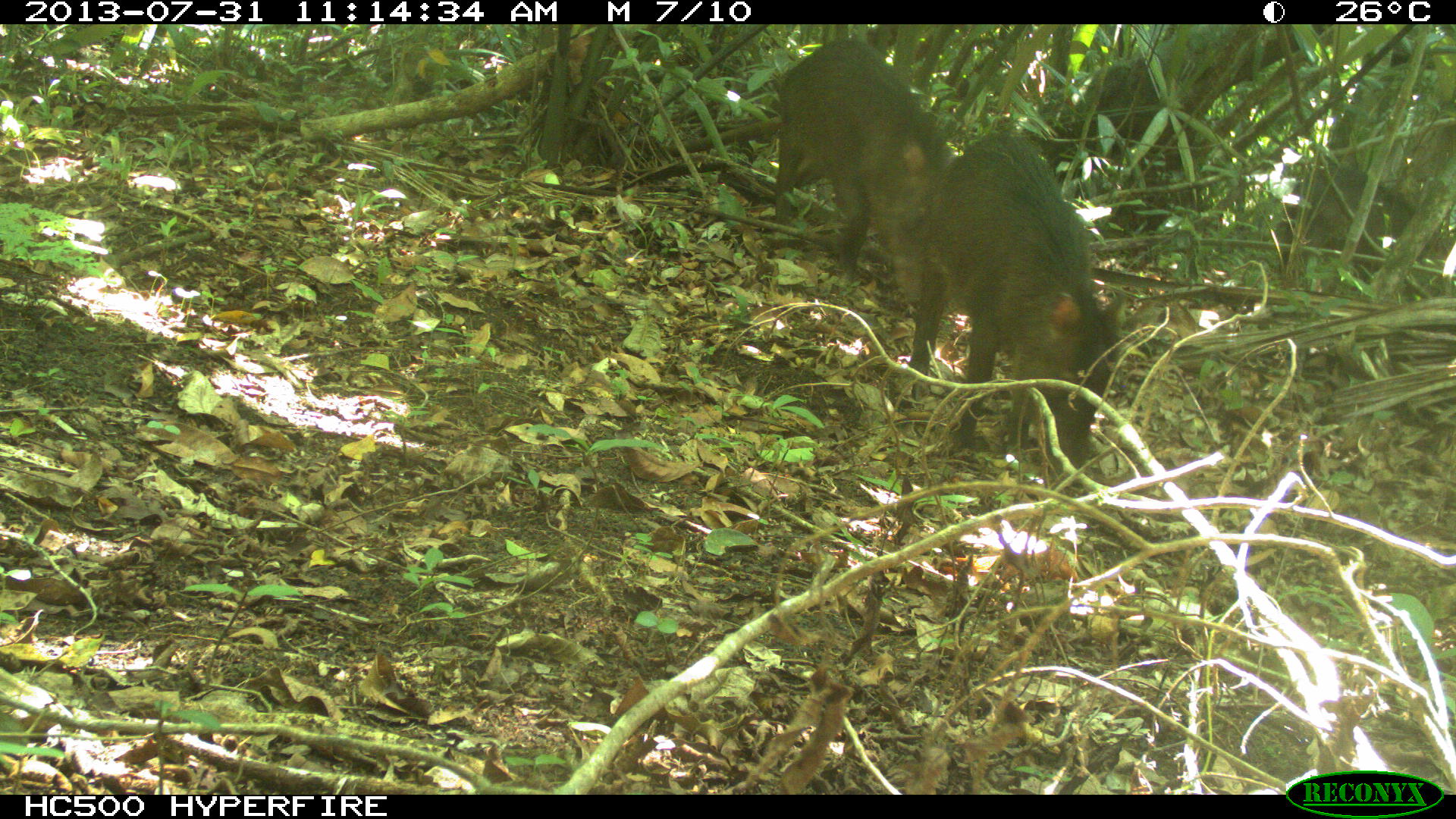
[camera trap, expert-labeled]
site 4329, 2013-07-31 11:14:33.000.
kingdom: Animalia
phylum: Chordata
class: Mammalia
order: Artiodactyla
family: Tayassuidae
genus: Tayassu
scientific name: Tayassu pecari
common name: white-lipped peccary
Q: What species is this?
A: Tayassu pecari (white-lipped peccary).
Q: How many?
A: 3.